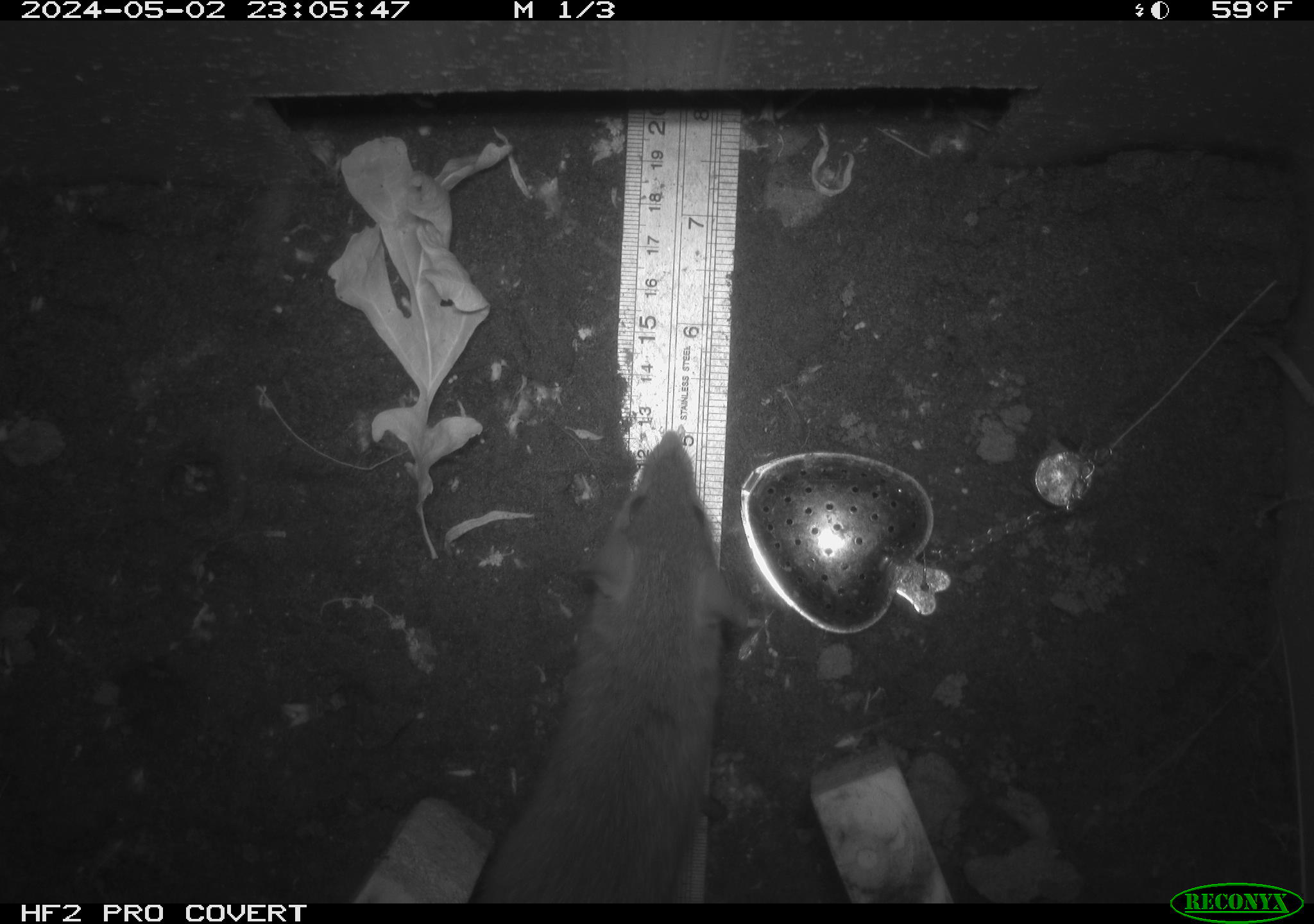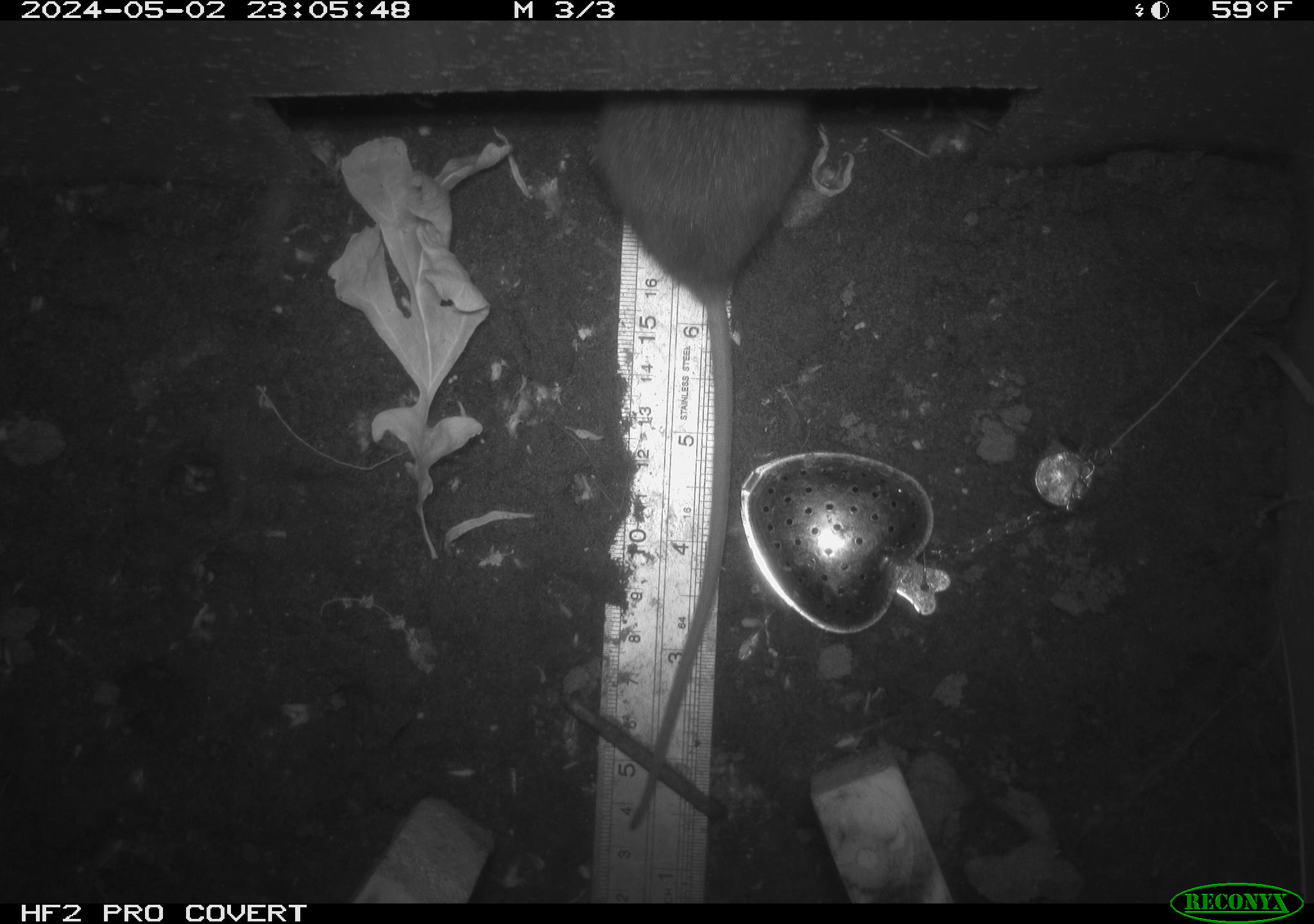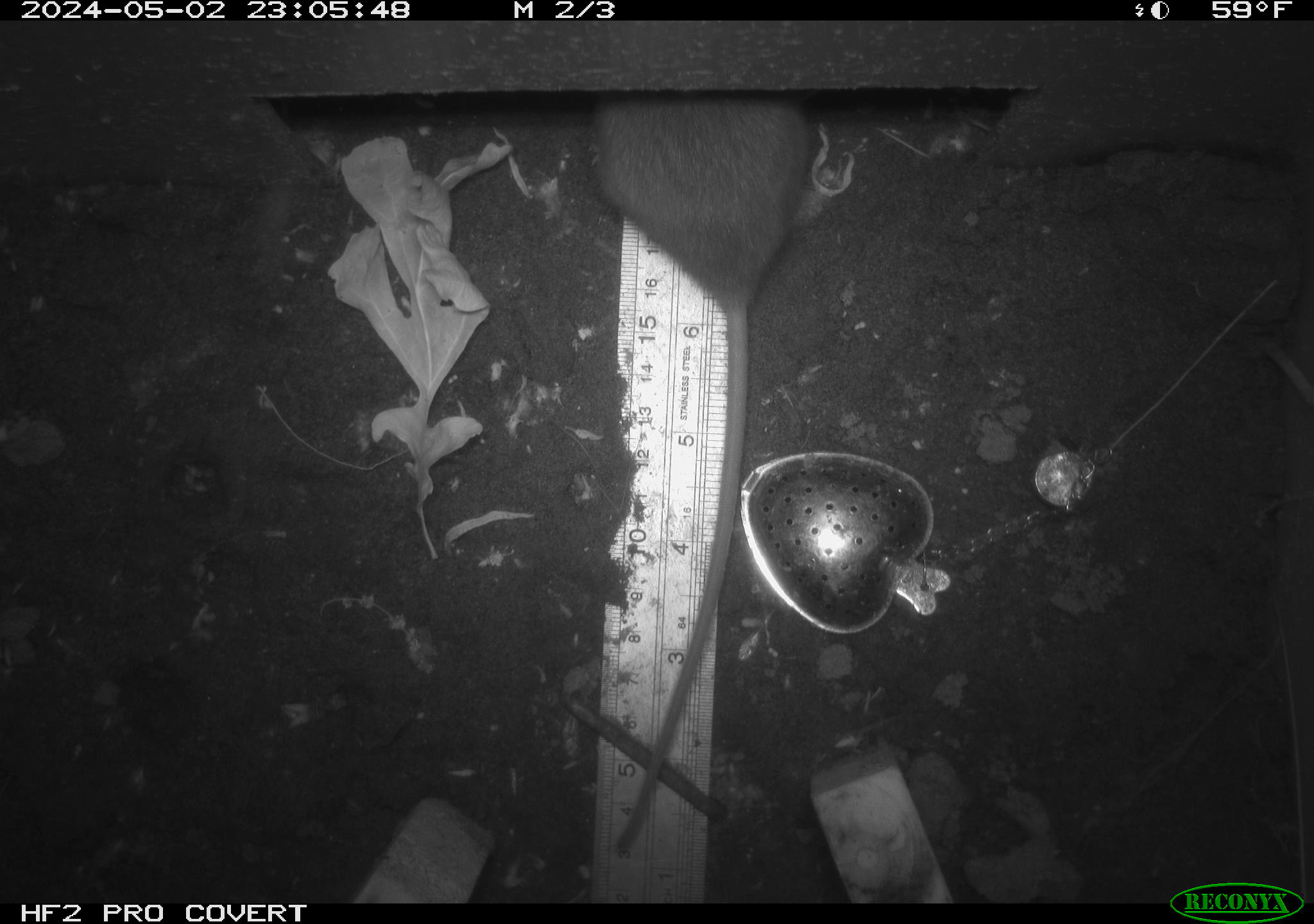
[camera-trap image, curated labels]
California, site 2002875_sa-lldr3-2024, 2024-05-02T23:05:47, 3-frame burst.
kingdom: Animalia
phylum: Chordata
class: Mammalia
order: Rodentia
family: Muridae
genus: Rattus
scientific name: Rattus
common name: rat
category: rattus species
Rattus species (rat) (Rattus).